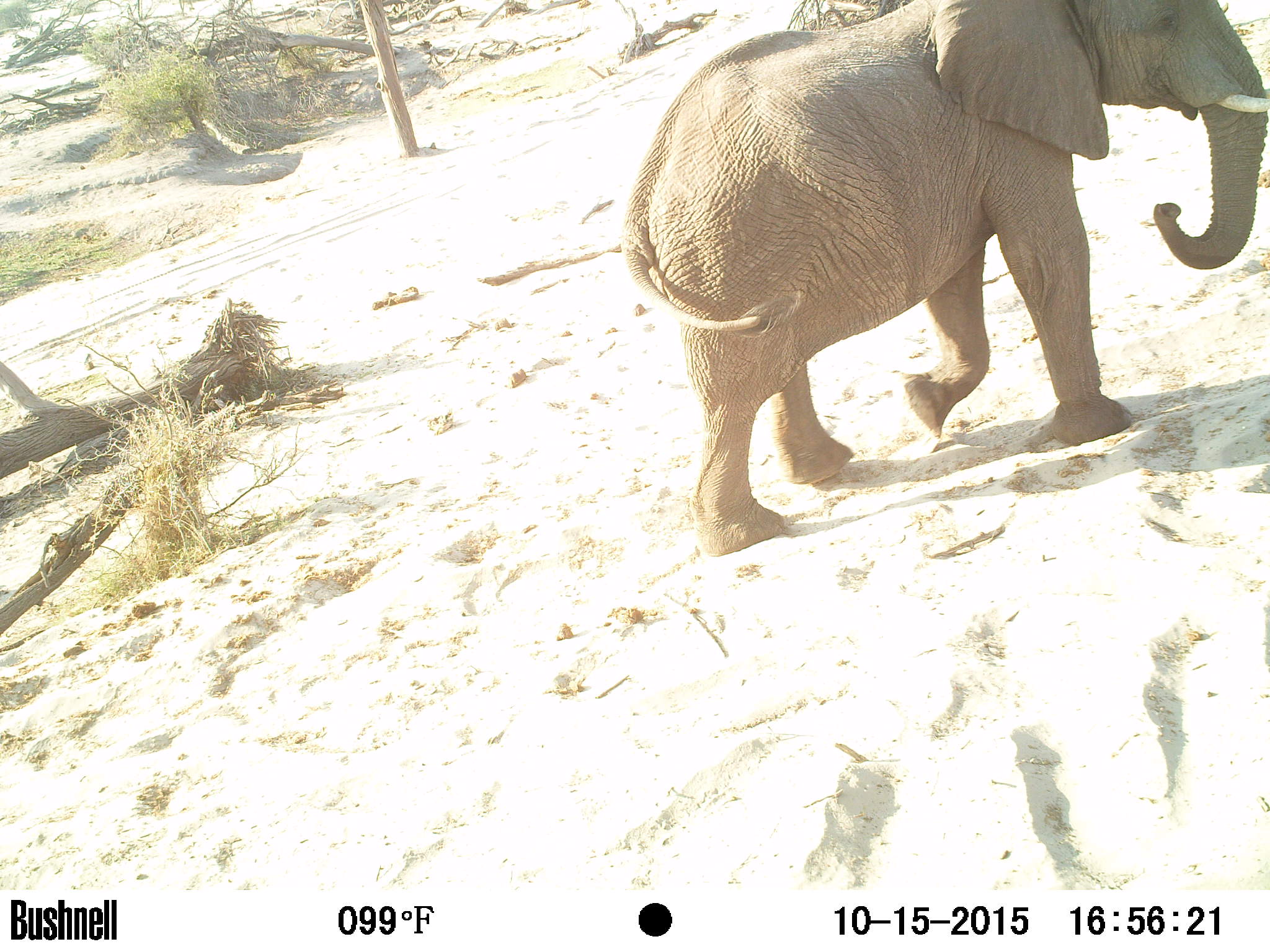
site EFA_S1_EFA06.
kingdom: Animalia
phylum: Chordata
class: Mammalia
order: Proboscidea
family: Elephantidae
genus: Loxodonta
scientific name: Loxodonta africana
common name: african bush elephant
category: elephant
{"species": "elephant (african bush elephant) (Loxodonta africana)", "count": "1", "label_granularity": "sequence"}